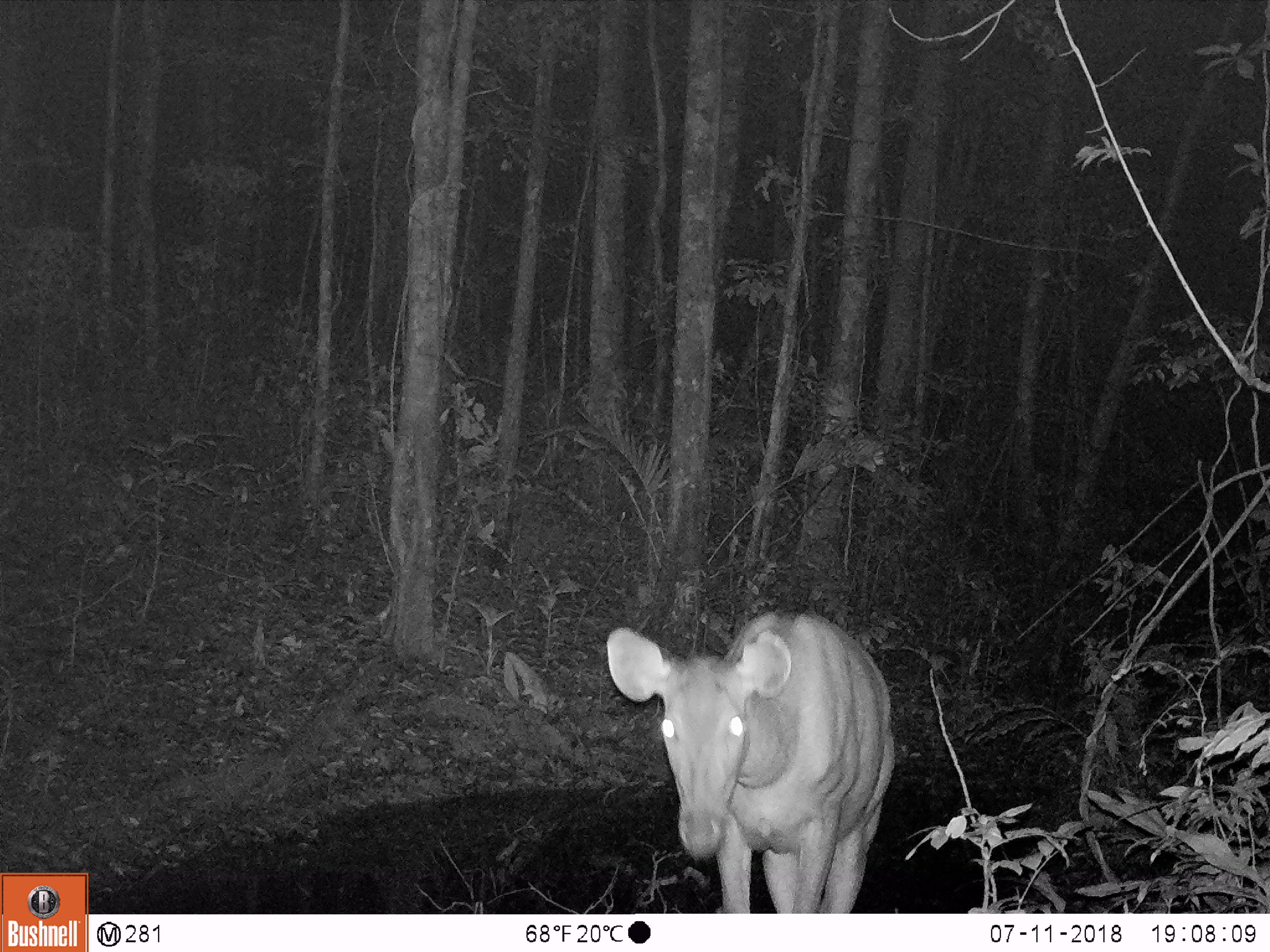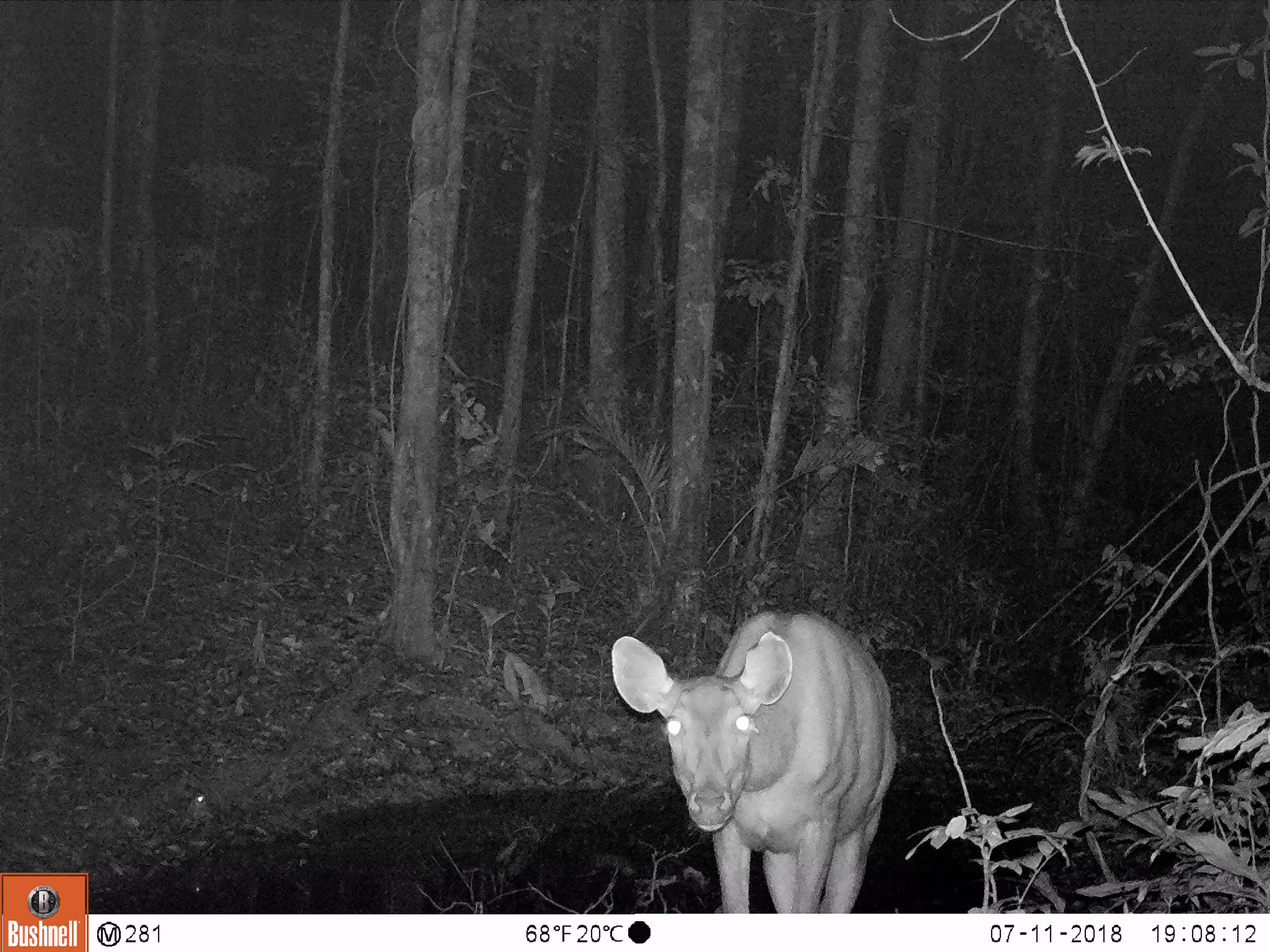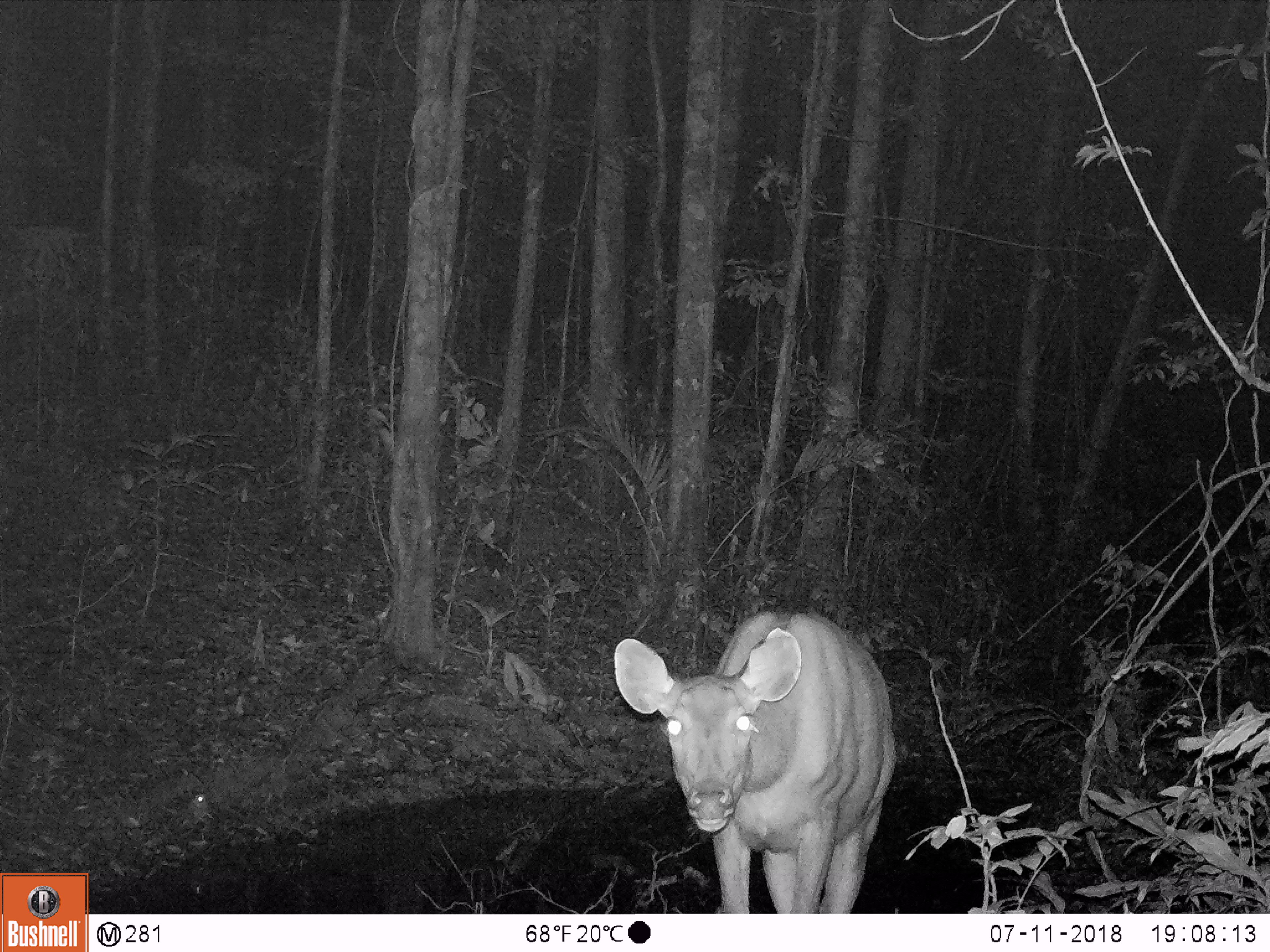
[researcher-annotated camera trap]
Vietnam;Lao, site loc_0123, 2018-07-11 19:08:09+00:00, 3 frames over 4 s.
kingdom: Animalia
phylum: Chordata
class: Mammalia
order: Artiodactyla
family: Cervidae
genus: Rusa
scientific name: Rusa unicolor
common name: sambar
Sambar (Rusa unicolor). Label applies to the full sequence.